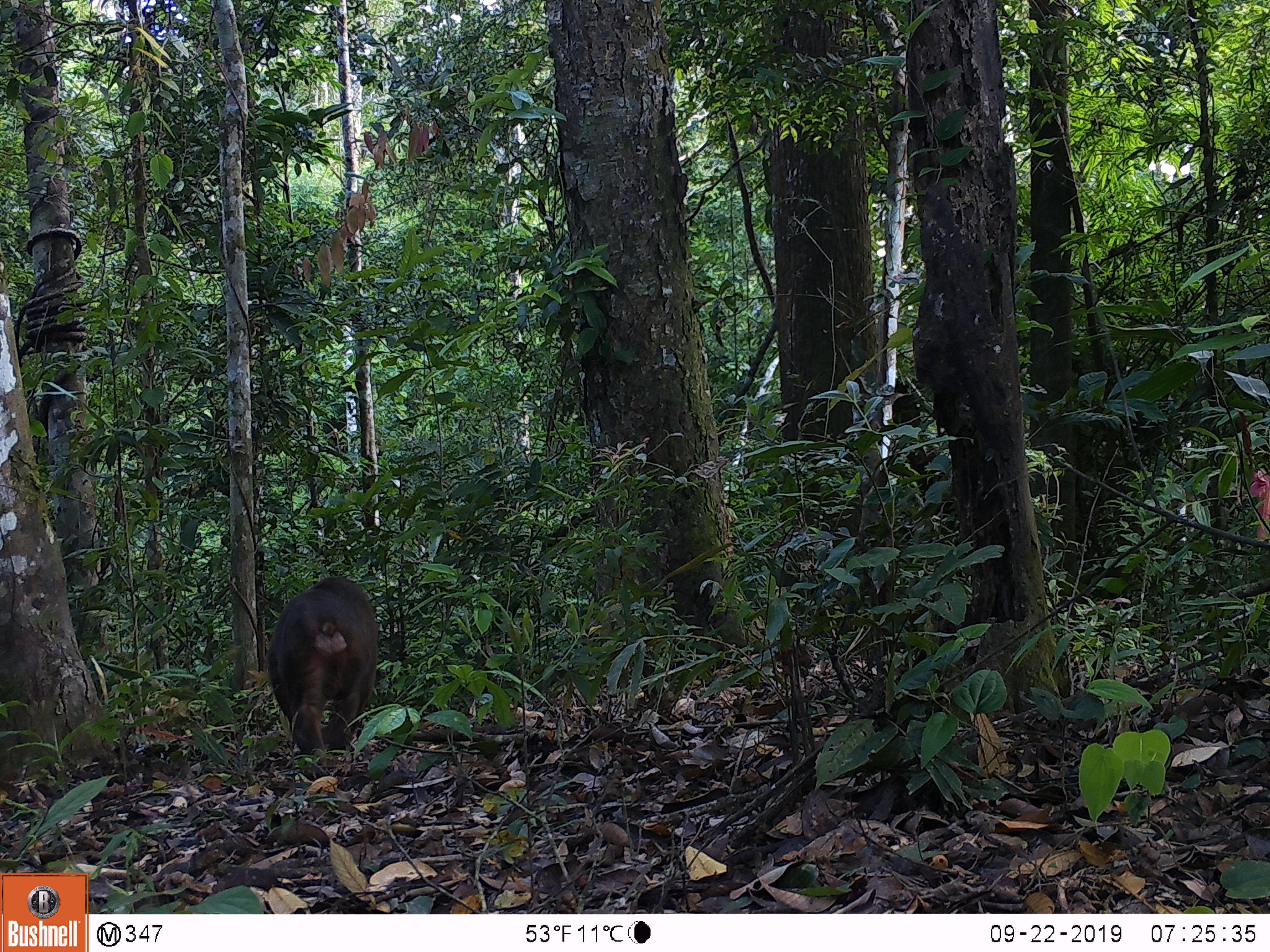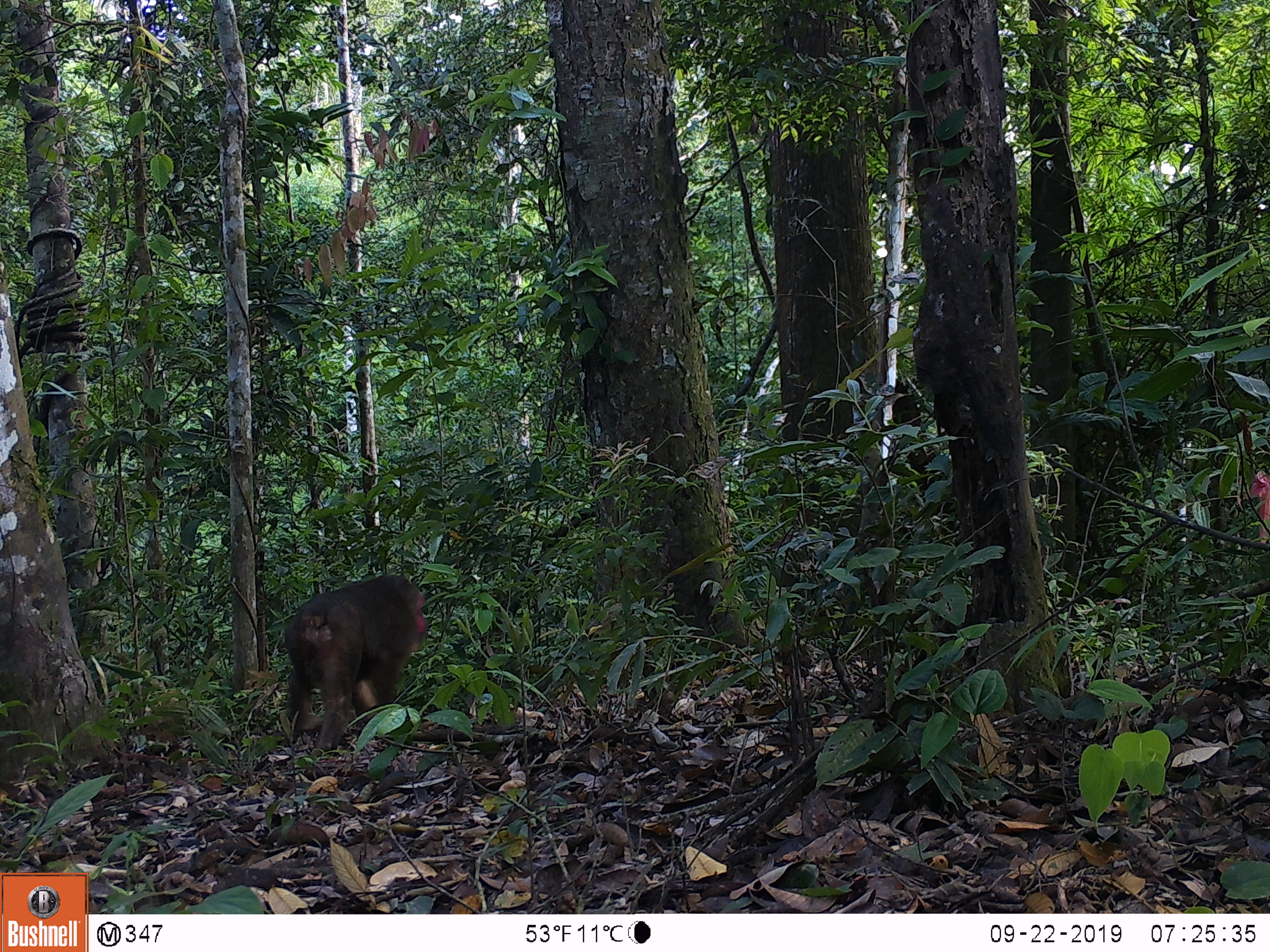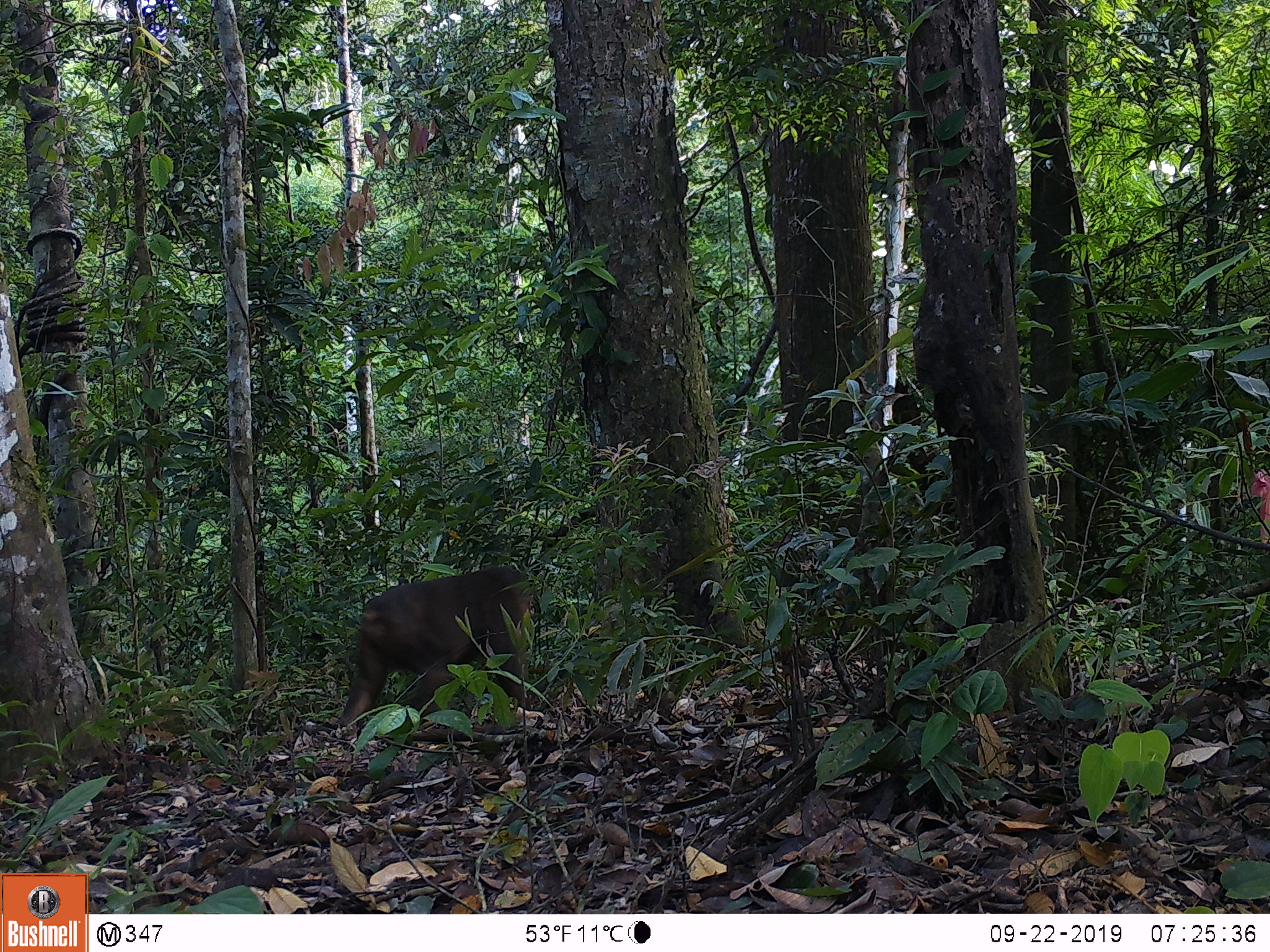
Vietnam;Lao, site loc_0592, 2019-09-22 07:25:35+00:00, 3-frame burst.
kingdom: Animalia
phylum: Chordata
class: Mammalia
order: Primates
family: Cercopithecidae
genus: Macaca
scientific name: Macaca arctoides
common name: stump-tailed macaque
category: stump tailed macaque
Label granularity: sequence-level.